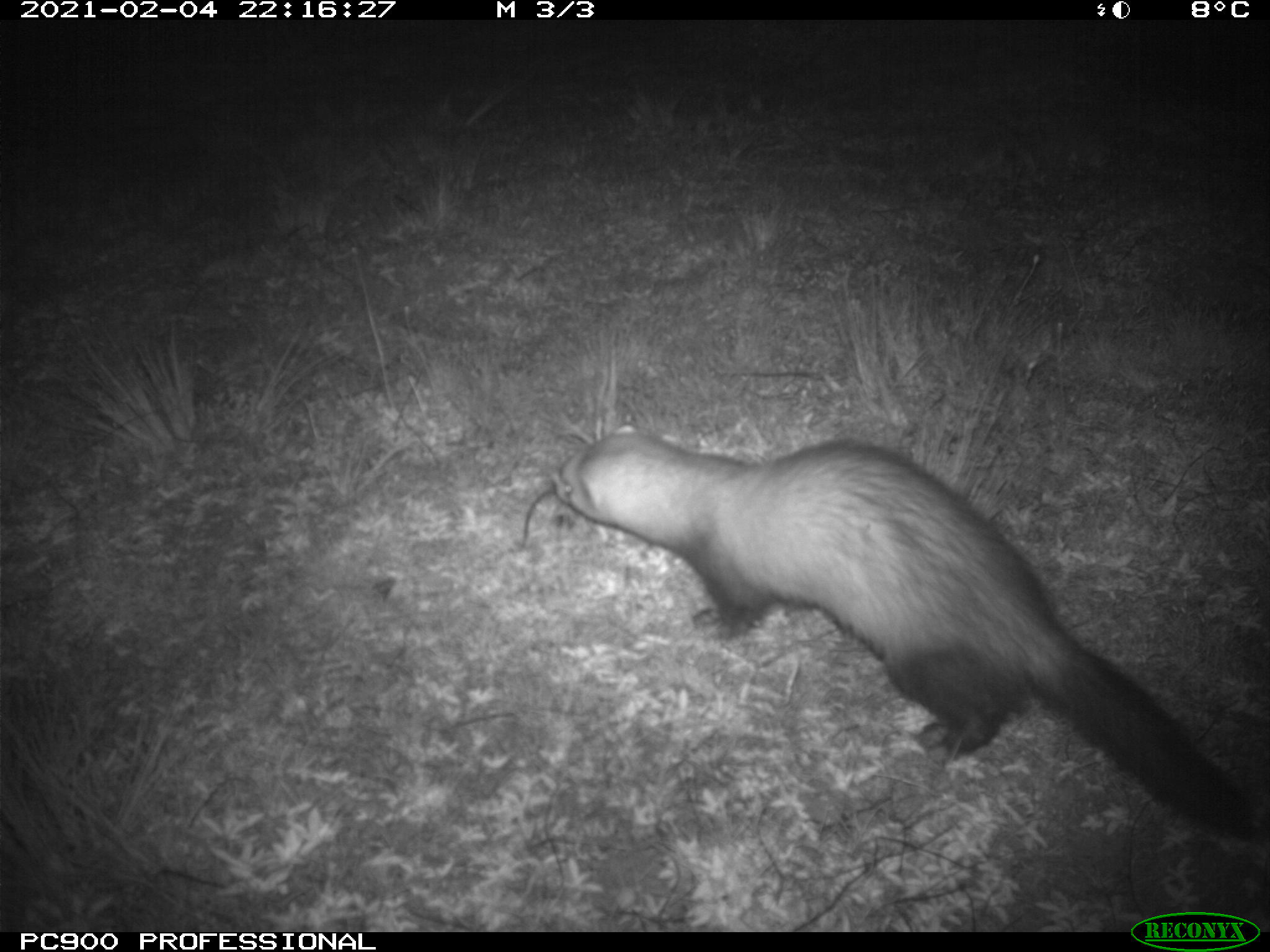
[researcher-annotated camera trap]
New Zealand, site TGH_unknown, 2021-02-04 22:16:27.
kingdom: Animalia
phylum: Chordata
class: Mammalia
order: Carnivora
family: Mustelidae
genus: Mustela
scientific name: Mustela furo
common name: ferret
Ferret (Mustela furo).